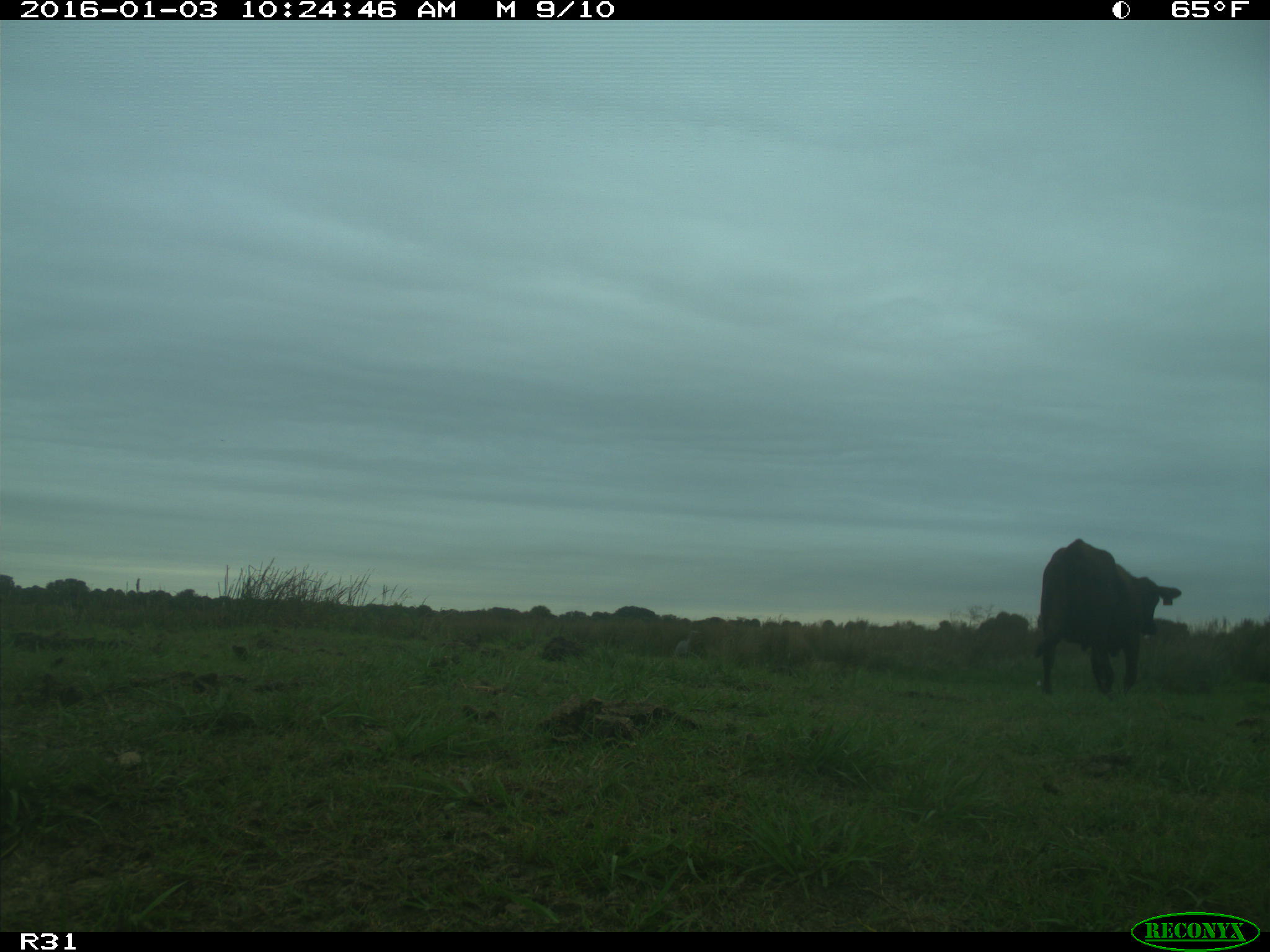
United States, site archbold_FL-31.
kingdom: Animalia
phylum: Chordata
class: Mammalia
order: Artiodactyla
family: Bovidae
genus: Bos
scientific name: Bos taurus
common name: domestic cow